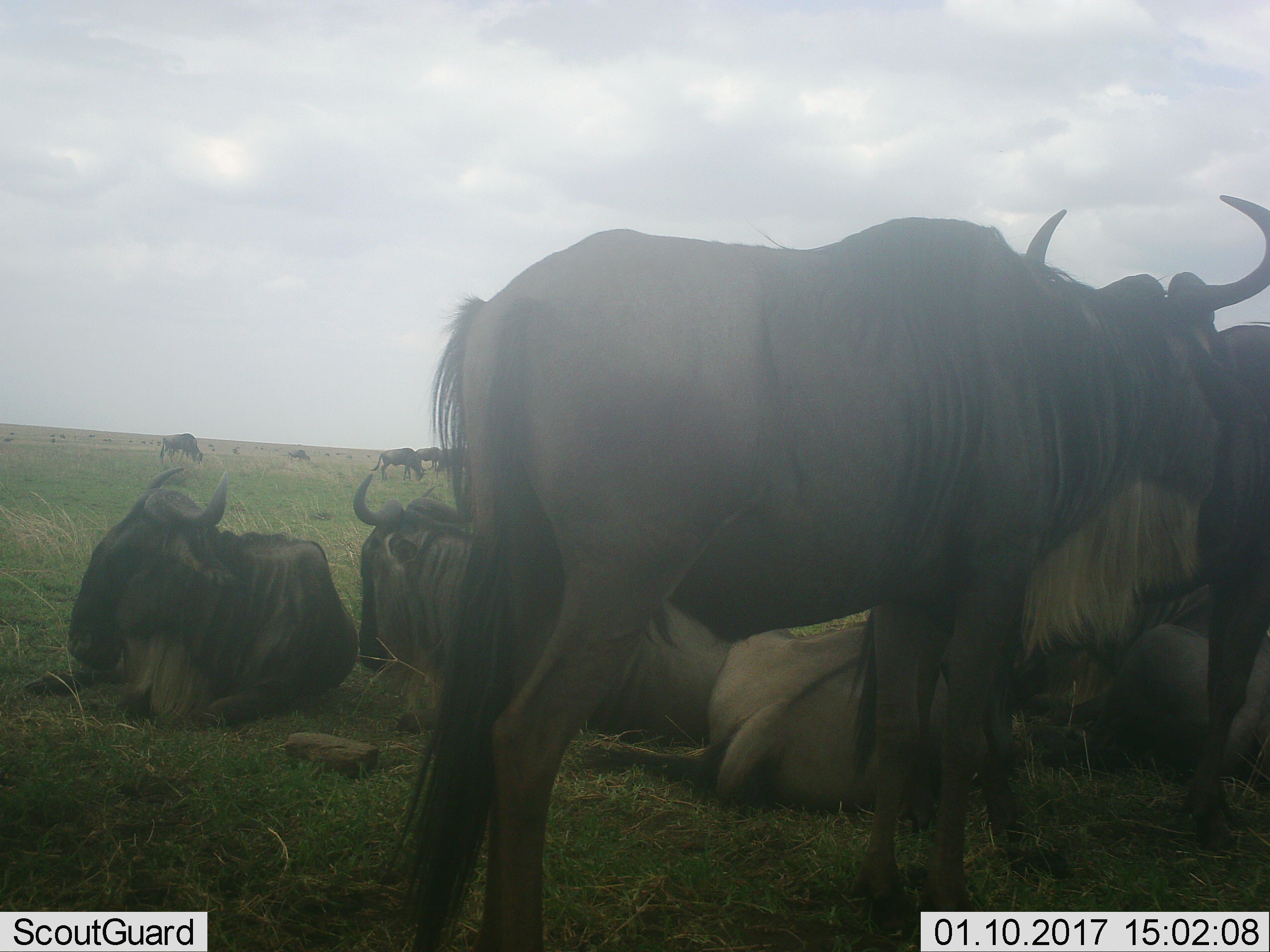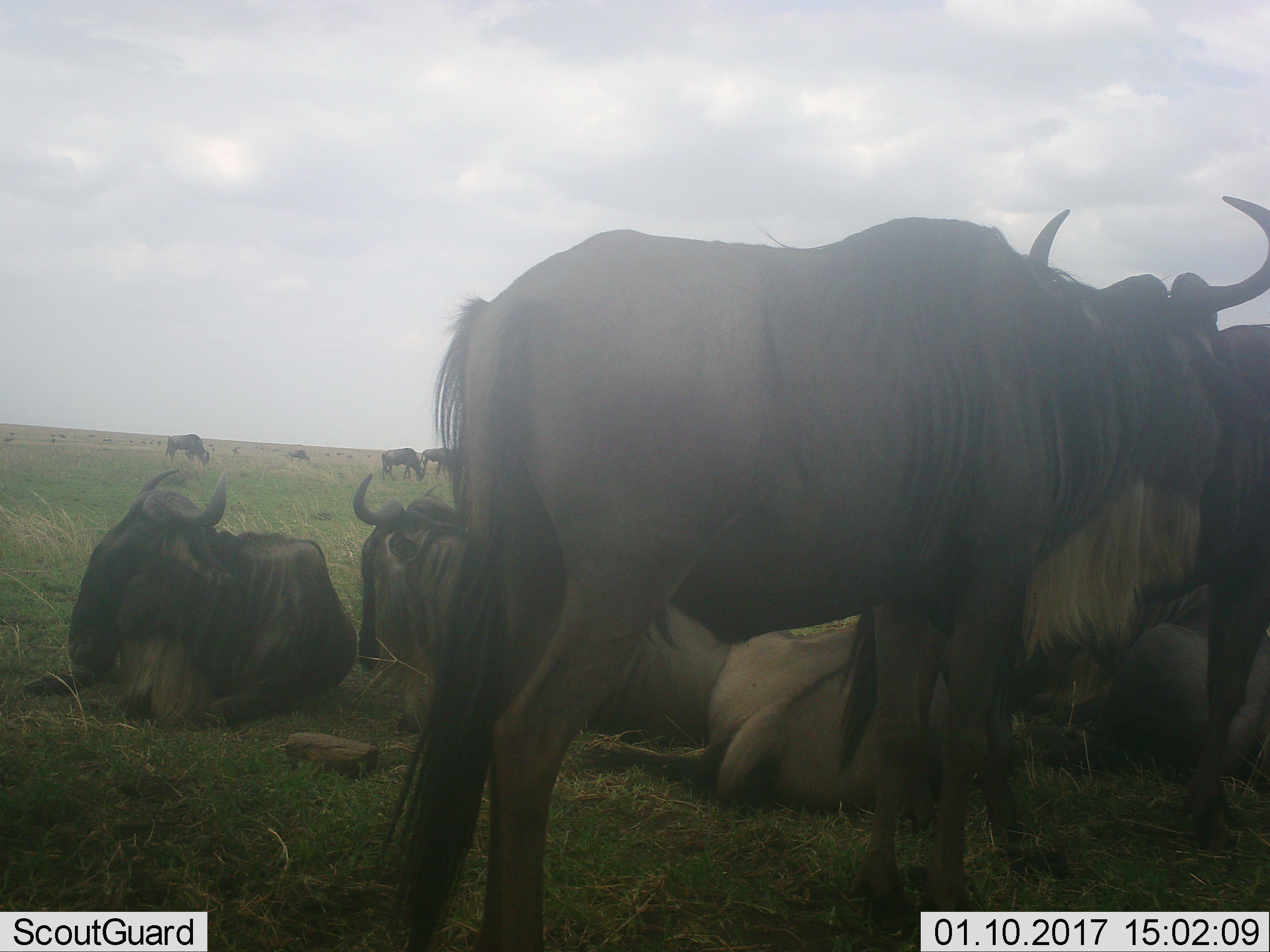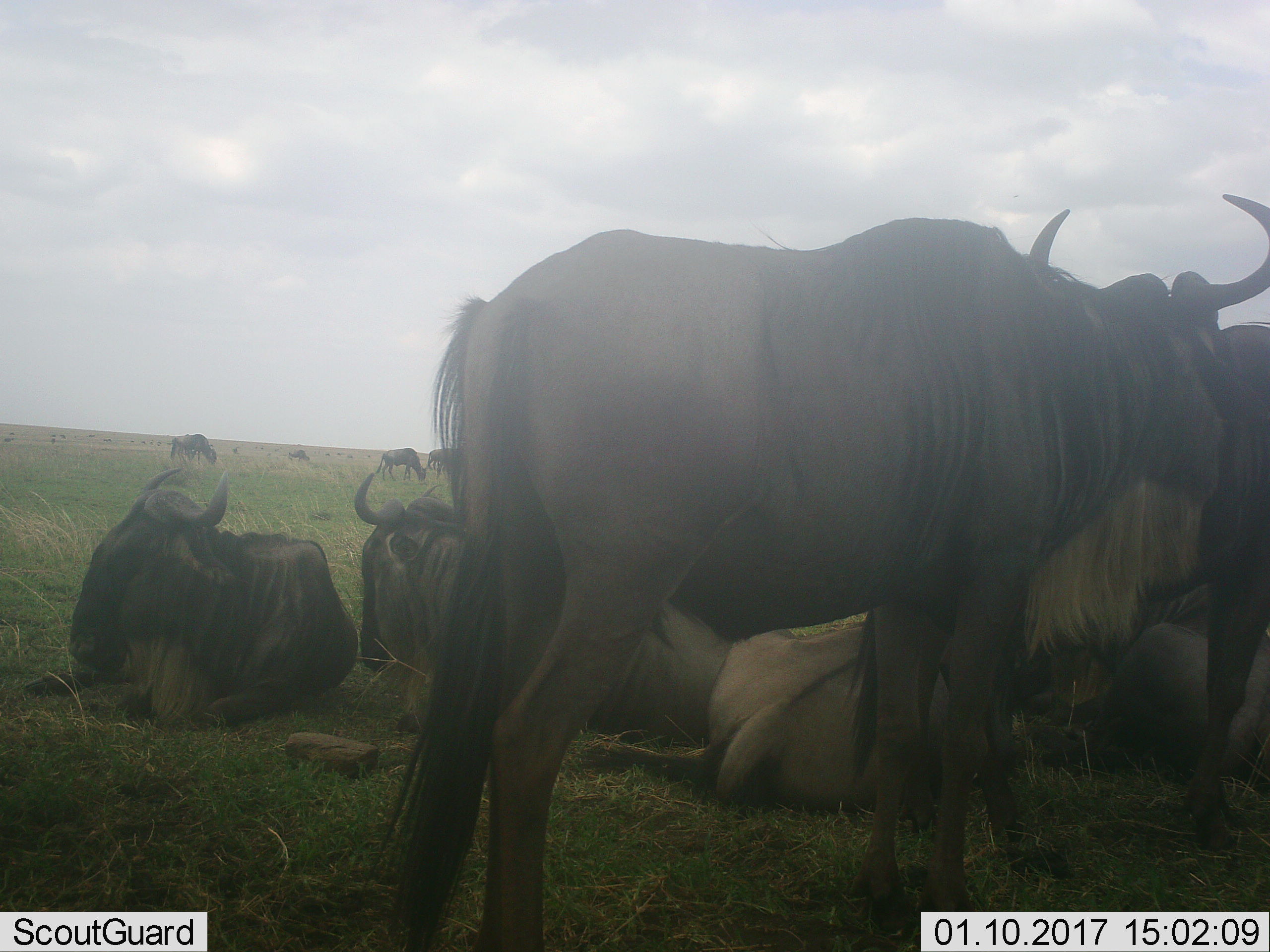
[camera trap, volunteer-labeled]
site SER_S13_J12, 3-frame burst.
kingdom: Animalia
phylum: Chordata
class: Mammalia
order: Artiodactyla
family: Bovidae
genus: Connochaetes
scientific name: Connochaetes taurinus taurinus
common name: blue wildebeest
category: wildebeestblue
Wildebeestblue (blue wildebeest) (Connochaetes taurinus taurinus), count 11-50. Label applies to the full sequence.